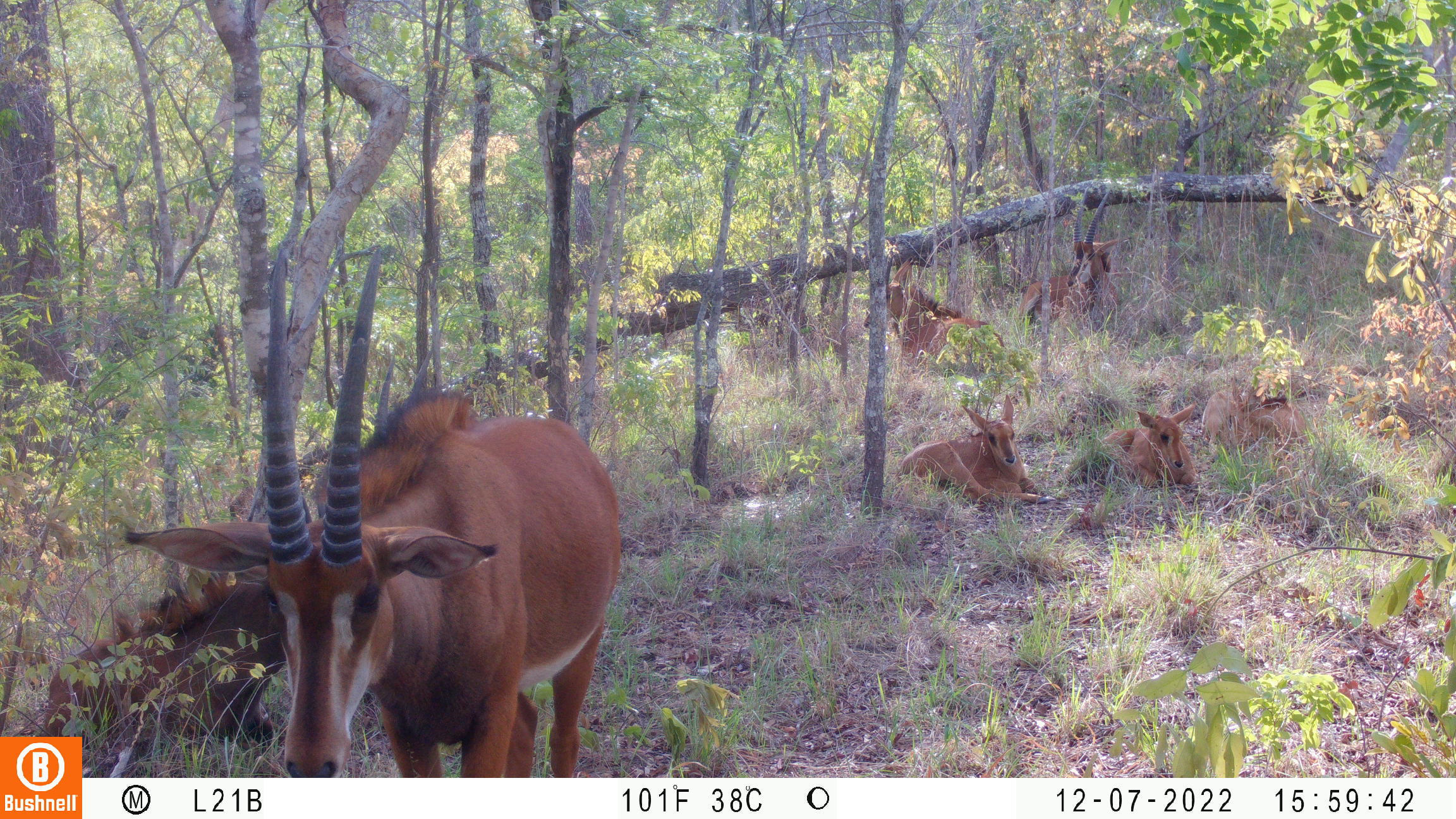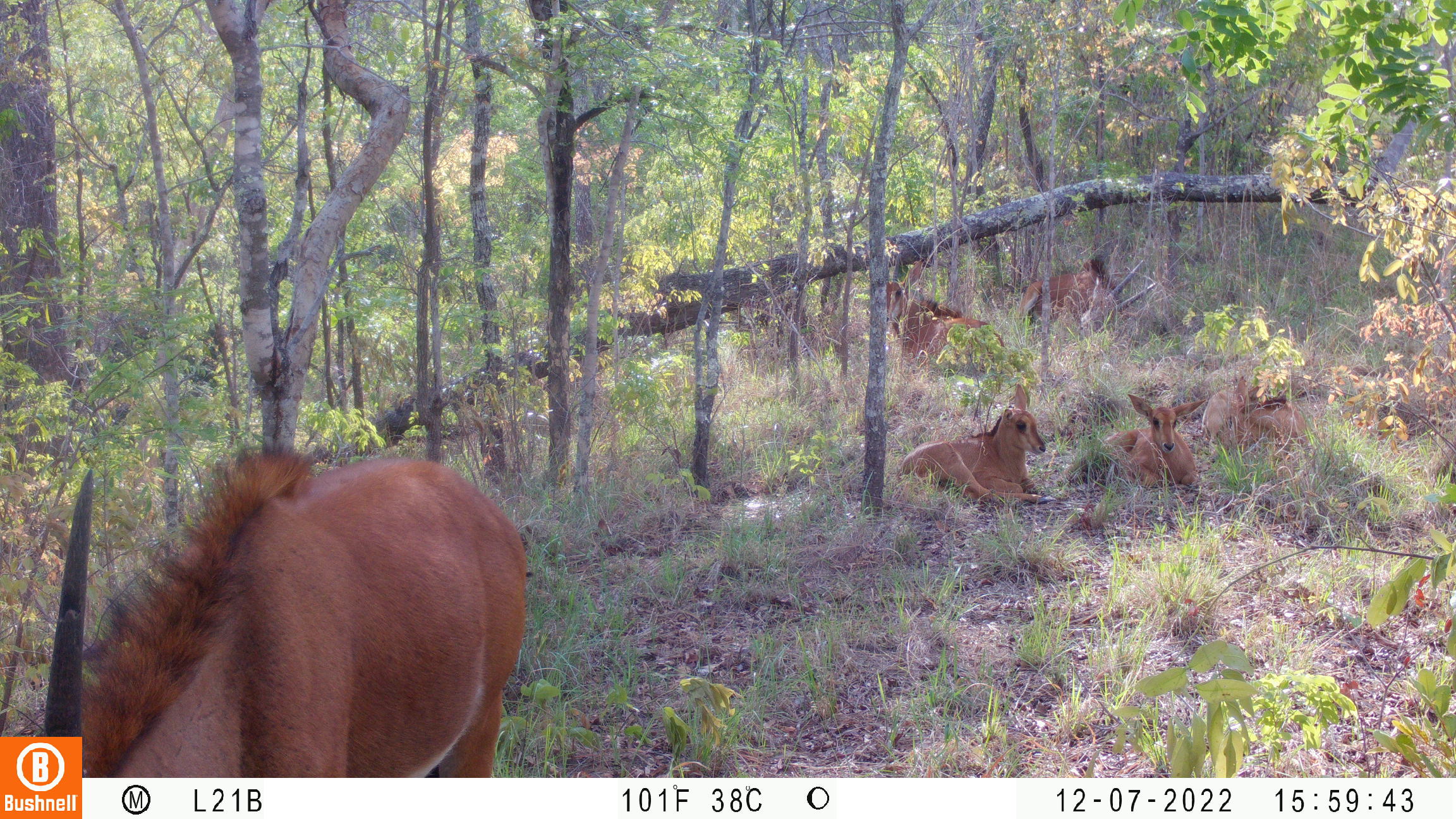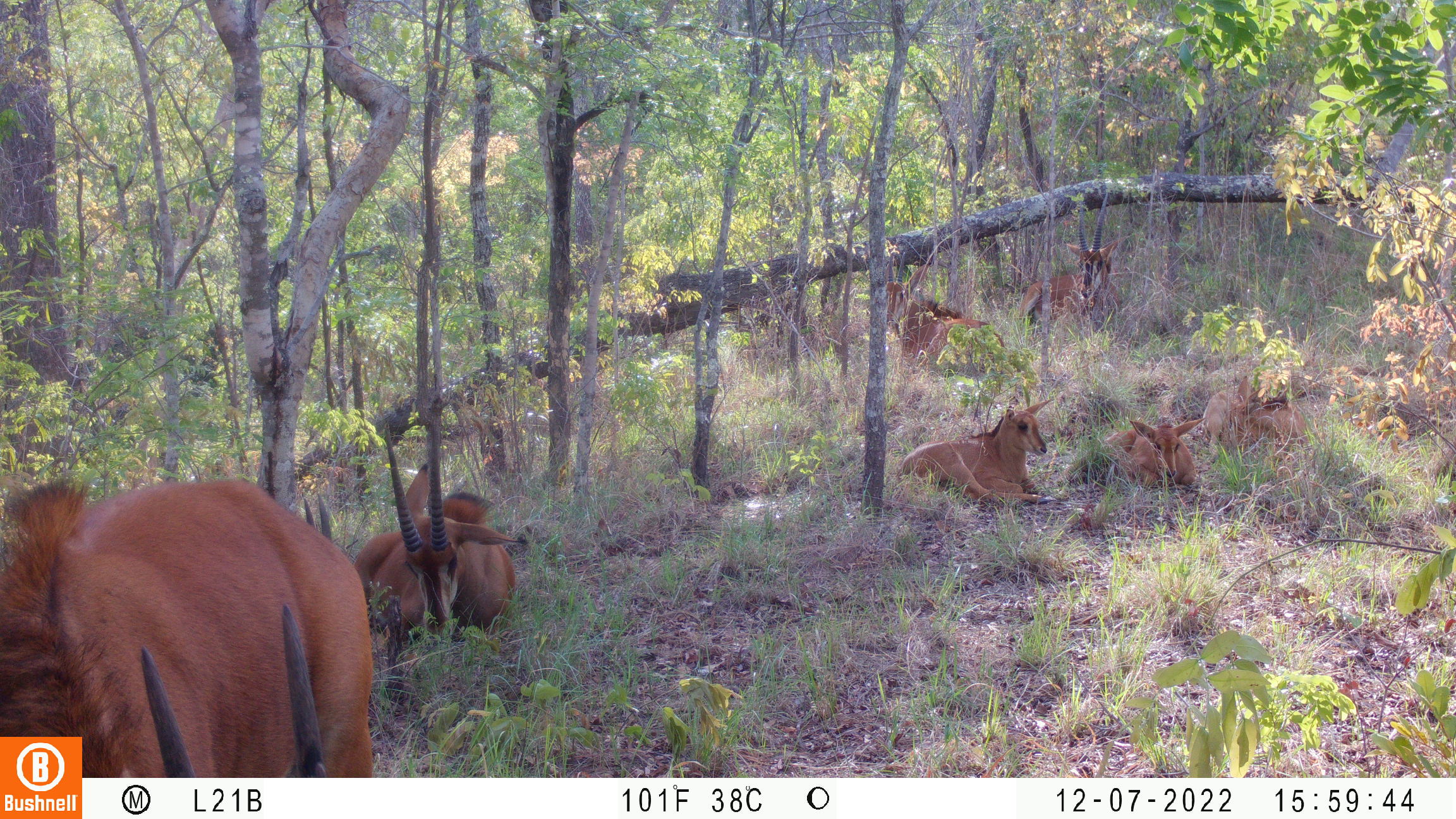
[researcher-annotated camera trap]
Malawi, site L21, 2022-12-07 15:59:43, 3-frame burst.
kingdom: Animalia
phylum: Chordata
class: Mammalia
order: Artiodactyla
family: Bovidae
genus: Hippotragus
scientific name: Hippotragus niger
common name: sable antelope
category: sable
Sable (sable antelope) (Hippotragus niger), count 8.